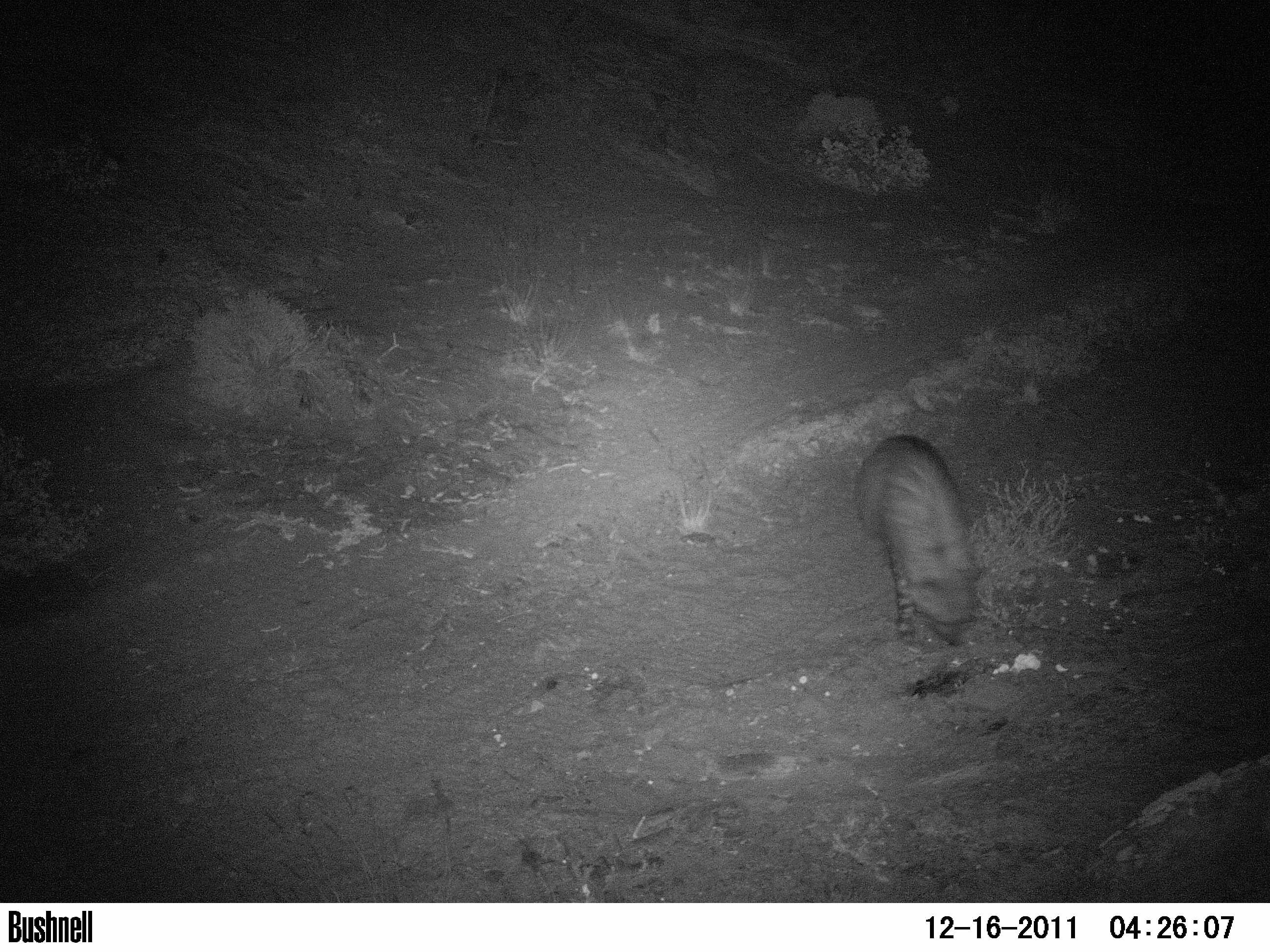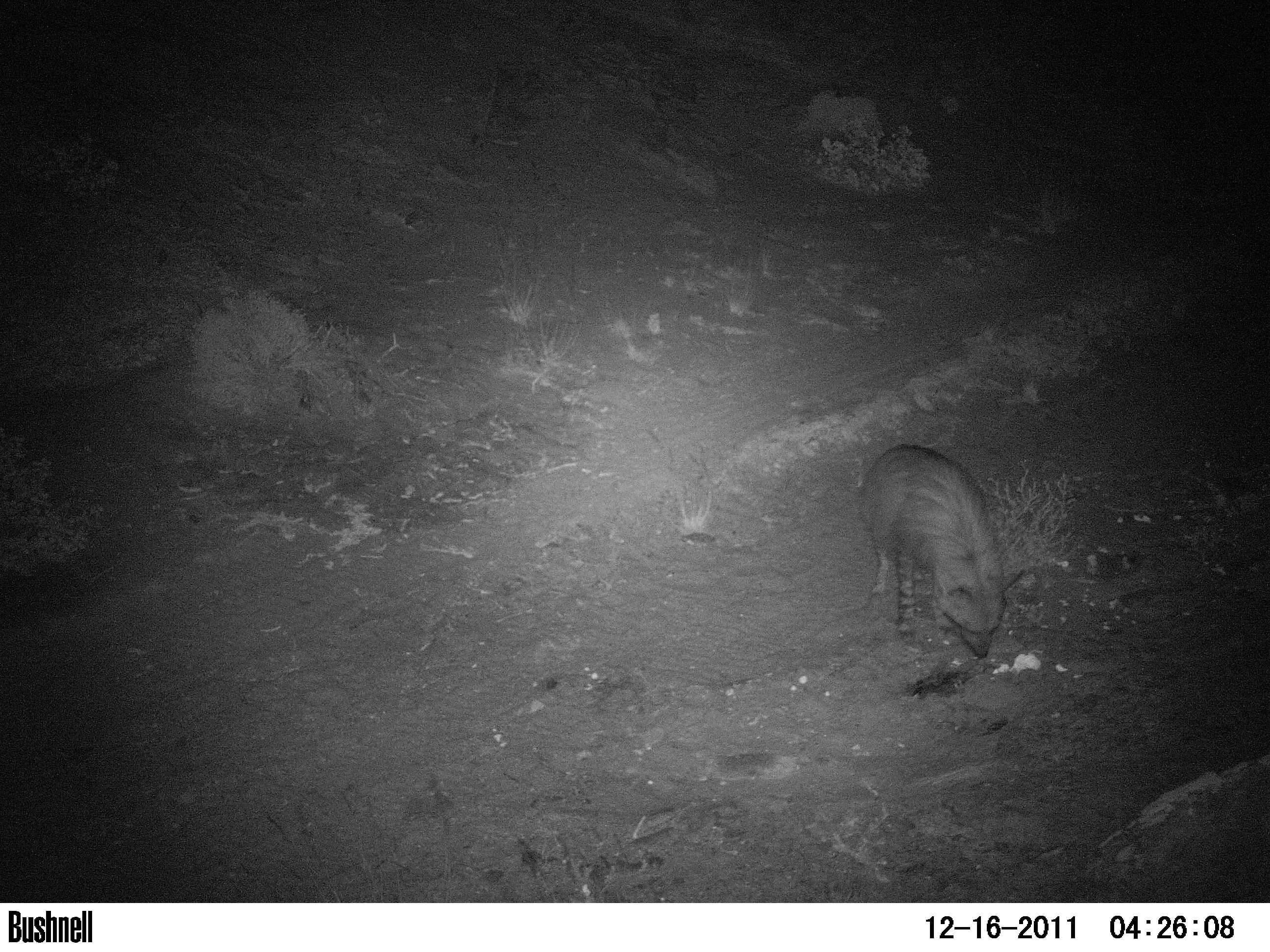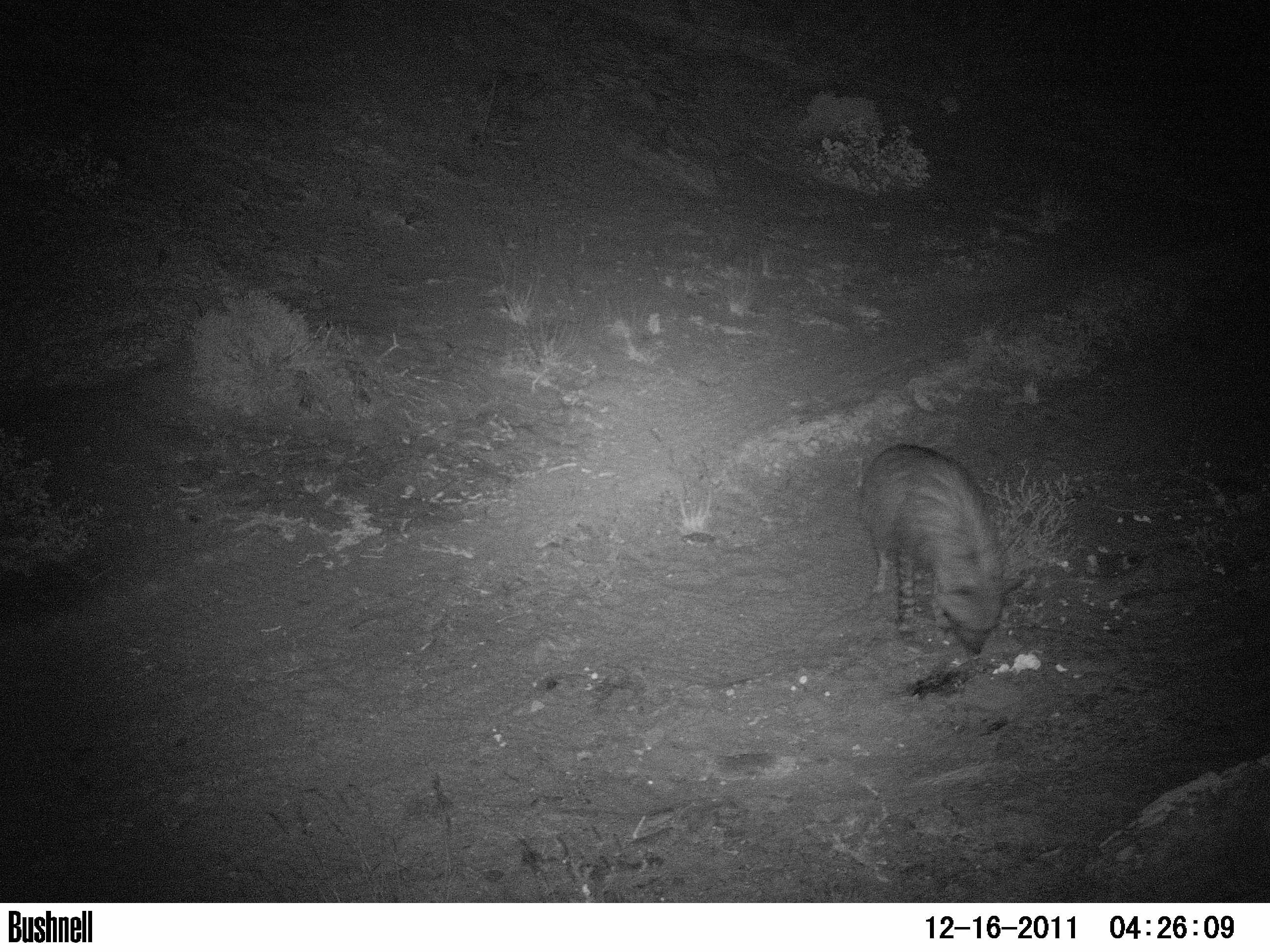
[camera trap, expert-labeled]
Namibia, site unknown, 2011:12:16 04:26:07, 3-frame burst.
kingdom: Animalia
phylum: Chordata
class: Mammalia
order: Carnivora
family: Hyaenidae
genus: Parahyaena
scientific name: Parahyaena brunnea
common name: brown hyena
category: hyaena brunnea